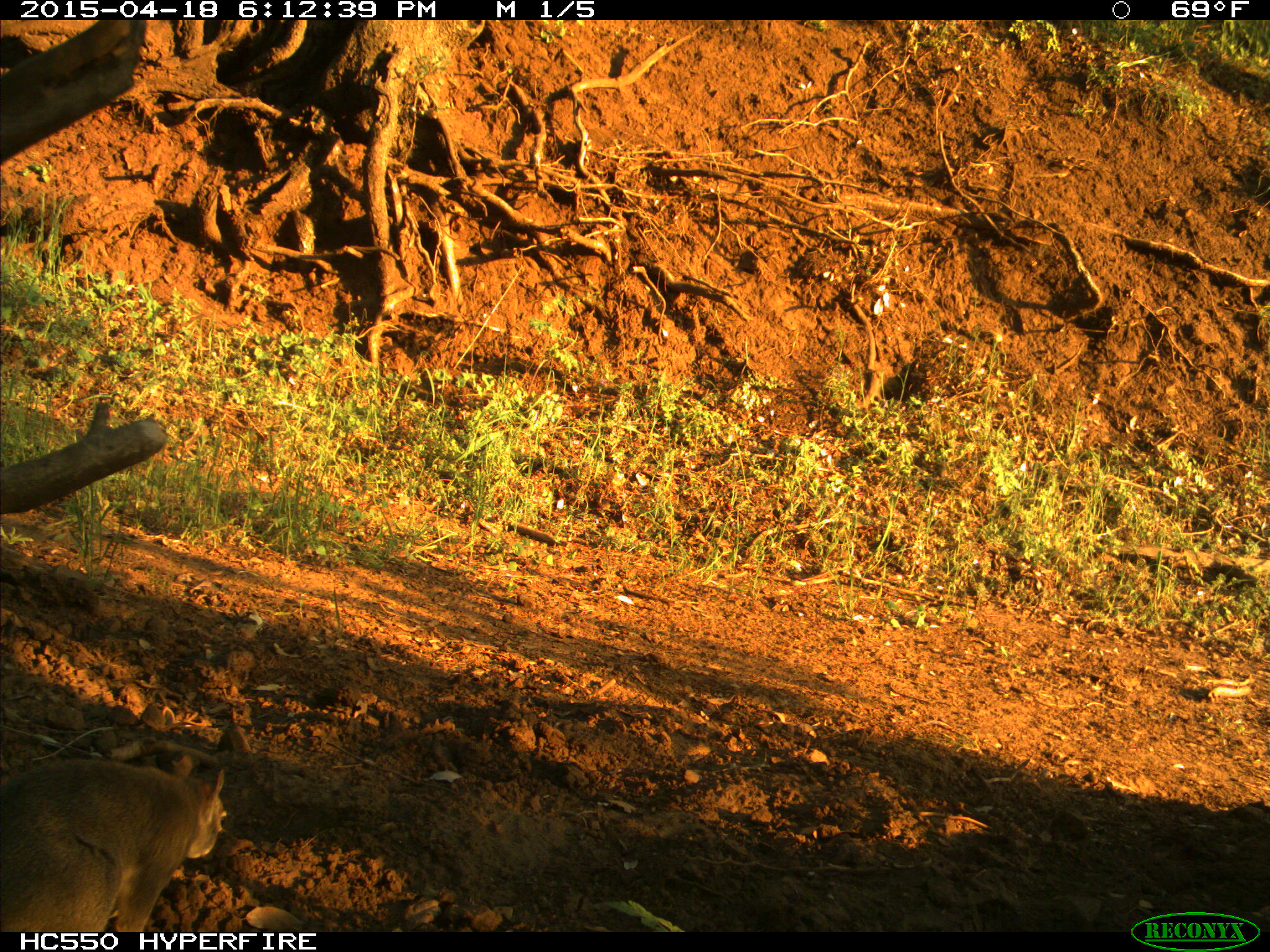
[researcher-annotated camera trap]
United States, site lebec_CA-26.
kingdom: Animalia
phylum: Chordata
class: Mammalia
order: Rodentia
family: Sciuridae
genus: Sciurus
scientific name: Sciurus carolinensis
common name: eastern gray squirrel